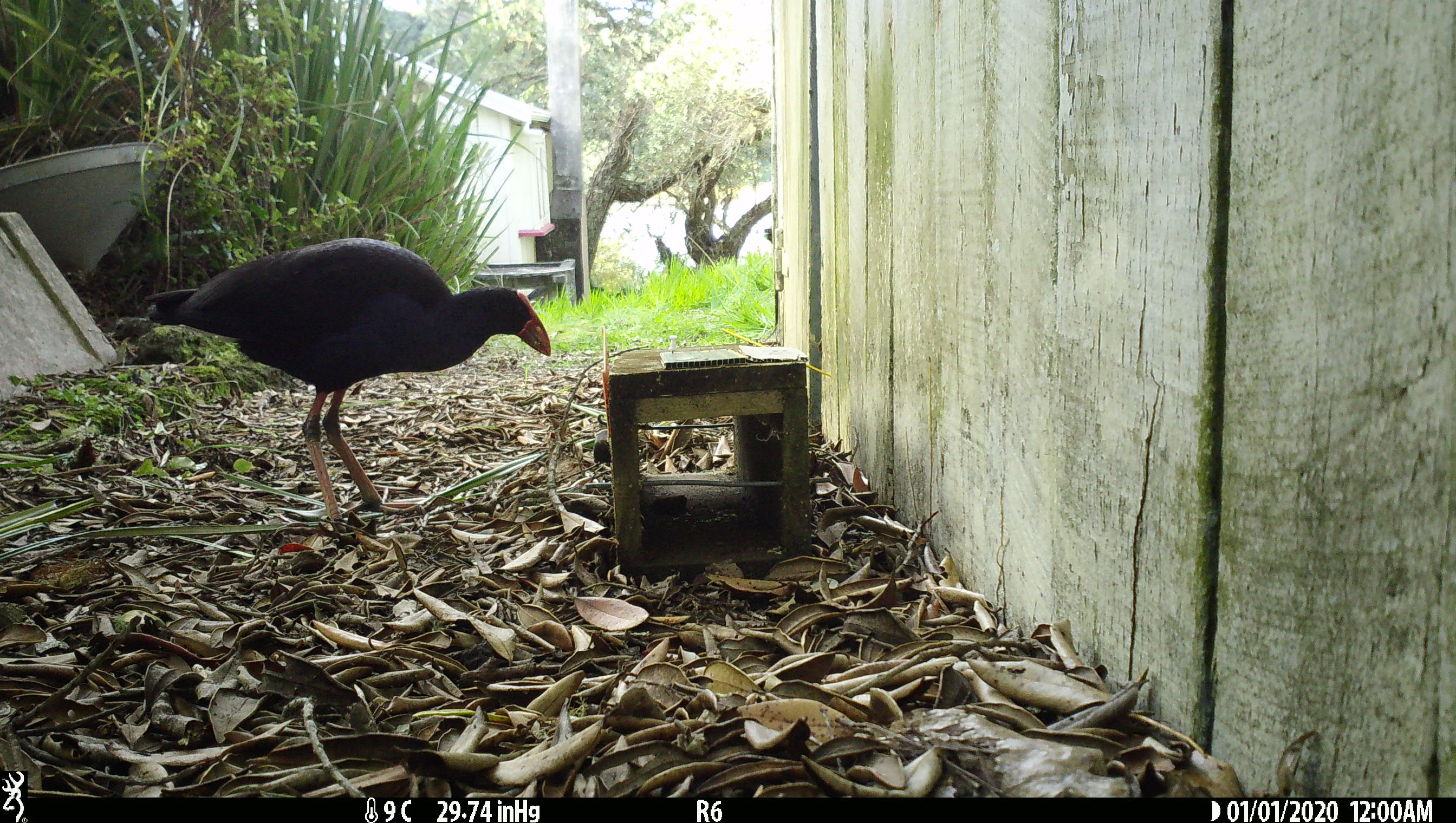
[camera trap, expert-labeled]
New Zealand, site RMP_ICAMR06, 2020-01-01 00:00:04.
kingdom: Animalia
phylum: Chordata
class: Aves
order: Gruiformes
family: Rallidae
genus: Porphyrio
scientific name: Porphyrio melanotus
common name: australasian swamphen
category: pukeko